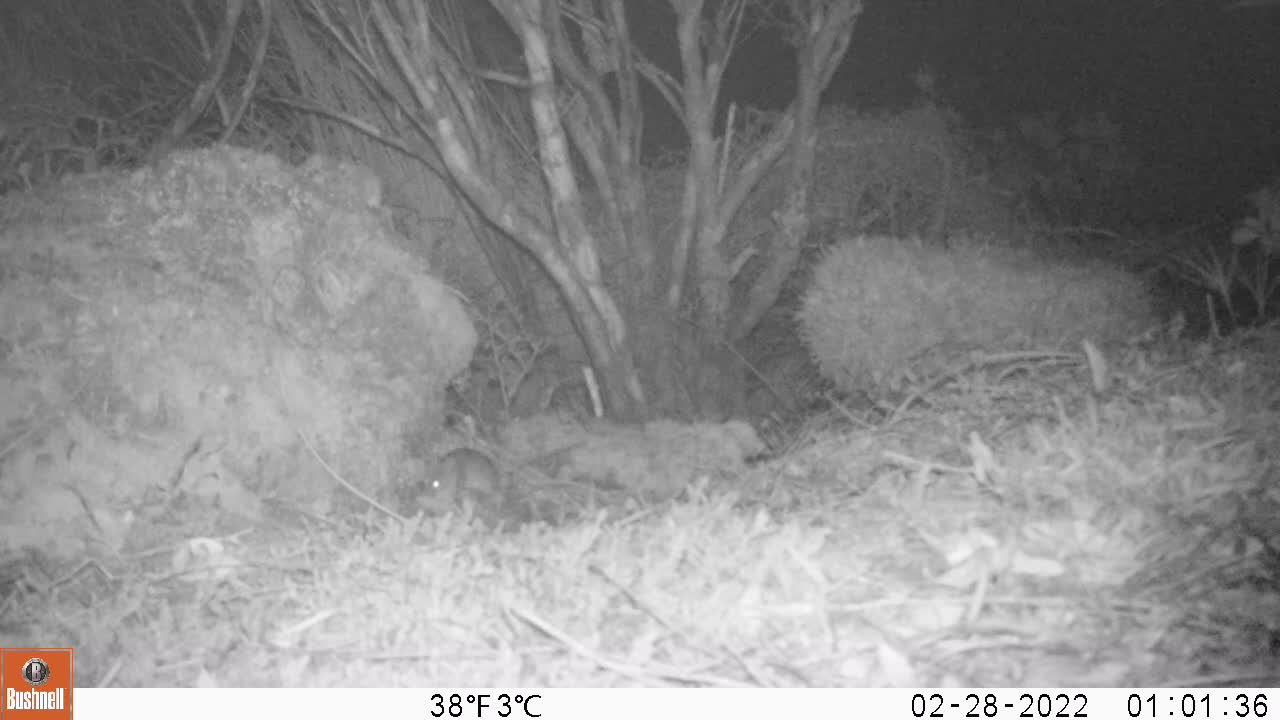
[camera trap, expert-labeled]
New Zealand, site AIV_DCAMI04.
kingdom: Animalia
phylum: Chordata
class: Mammalia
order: Rodentia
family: Muridae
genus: Mus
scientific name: Mus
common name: mouse